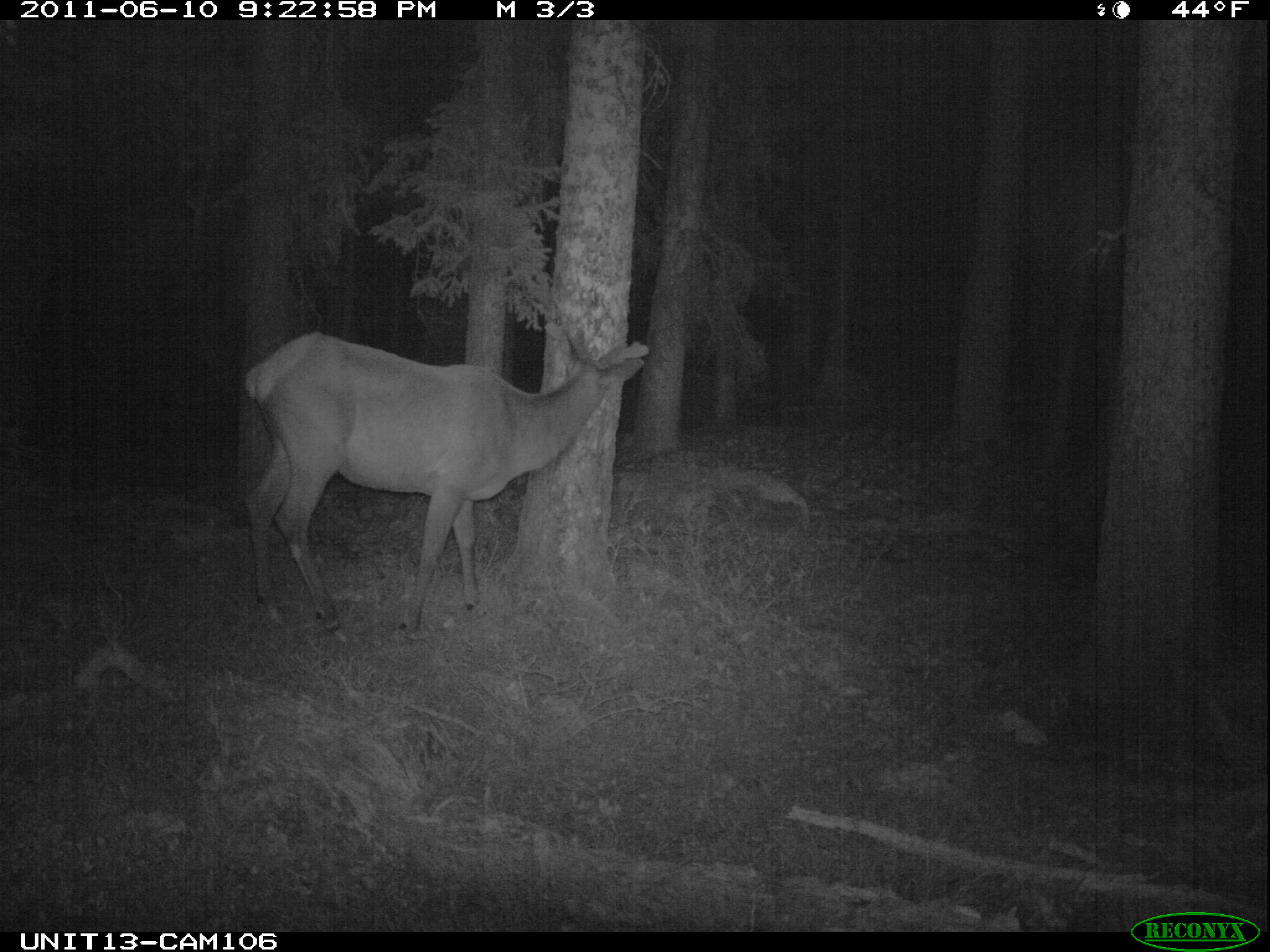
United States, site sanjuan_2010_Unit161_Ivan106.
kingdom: Animalia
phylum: Chordata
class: Mammalia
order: Artiodactyla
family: Cervidae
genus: Cervus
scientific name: Cervus elaphus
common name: red deer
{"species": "Cervus elaphus (red deer)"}